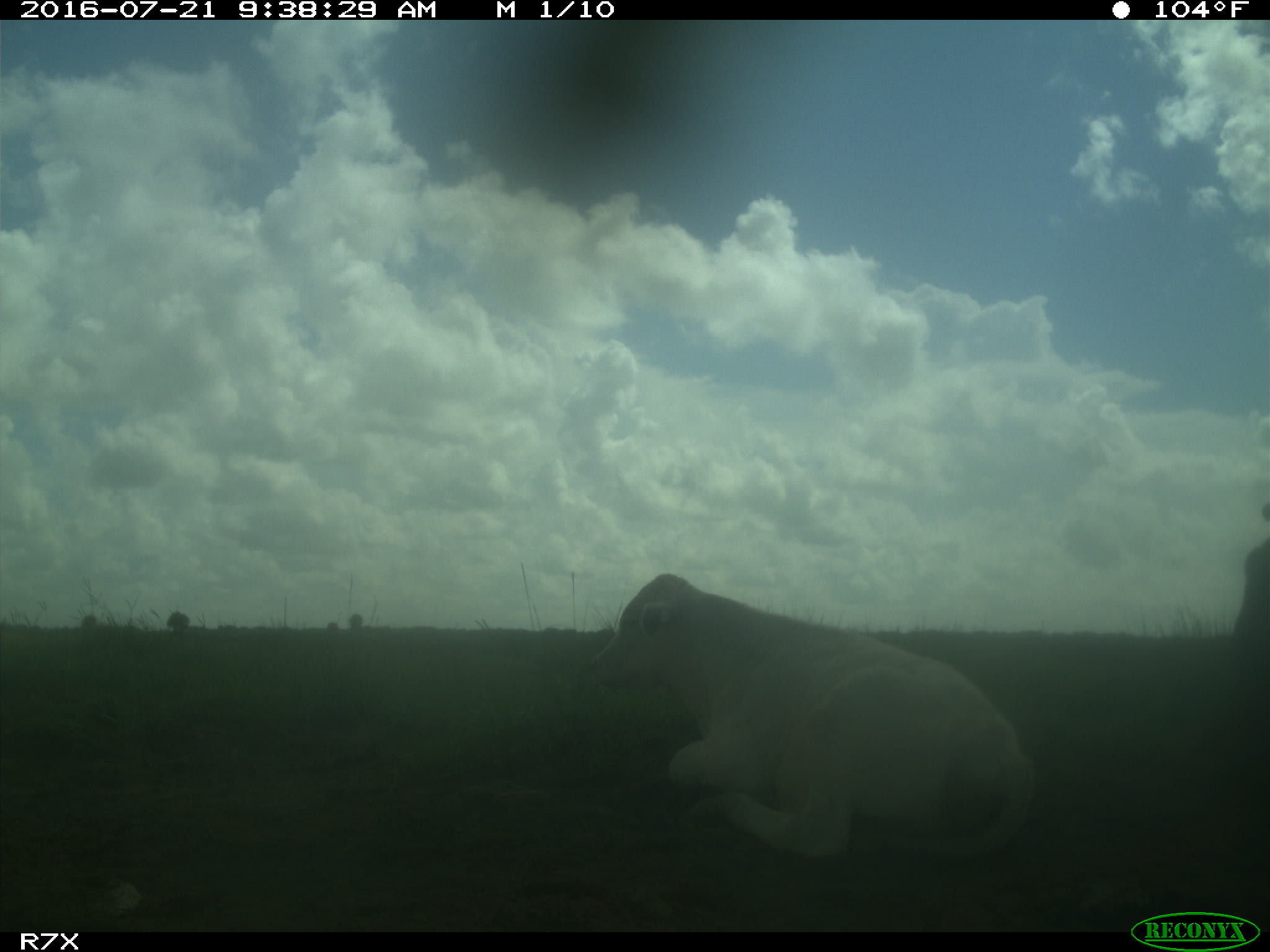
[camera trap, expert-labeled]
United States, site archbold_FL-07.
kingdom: Animalia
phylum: Chordata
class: Mammalia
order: Artiodactyla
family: Bovidae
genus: Bos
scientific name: Bos taurus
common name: domestic cow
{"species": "Bos taurus (domestic cow)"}